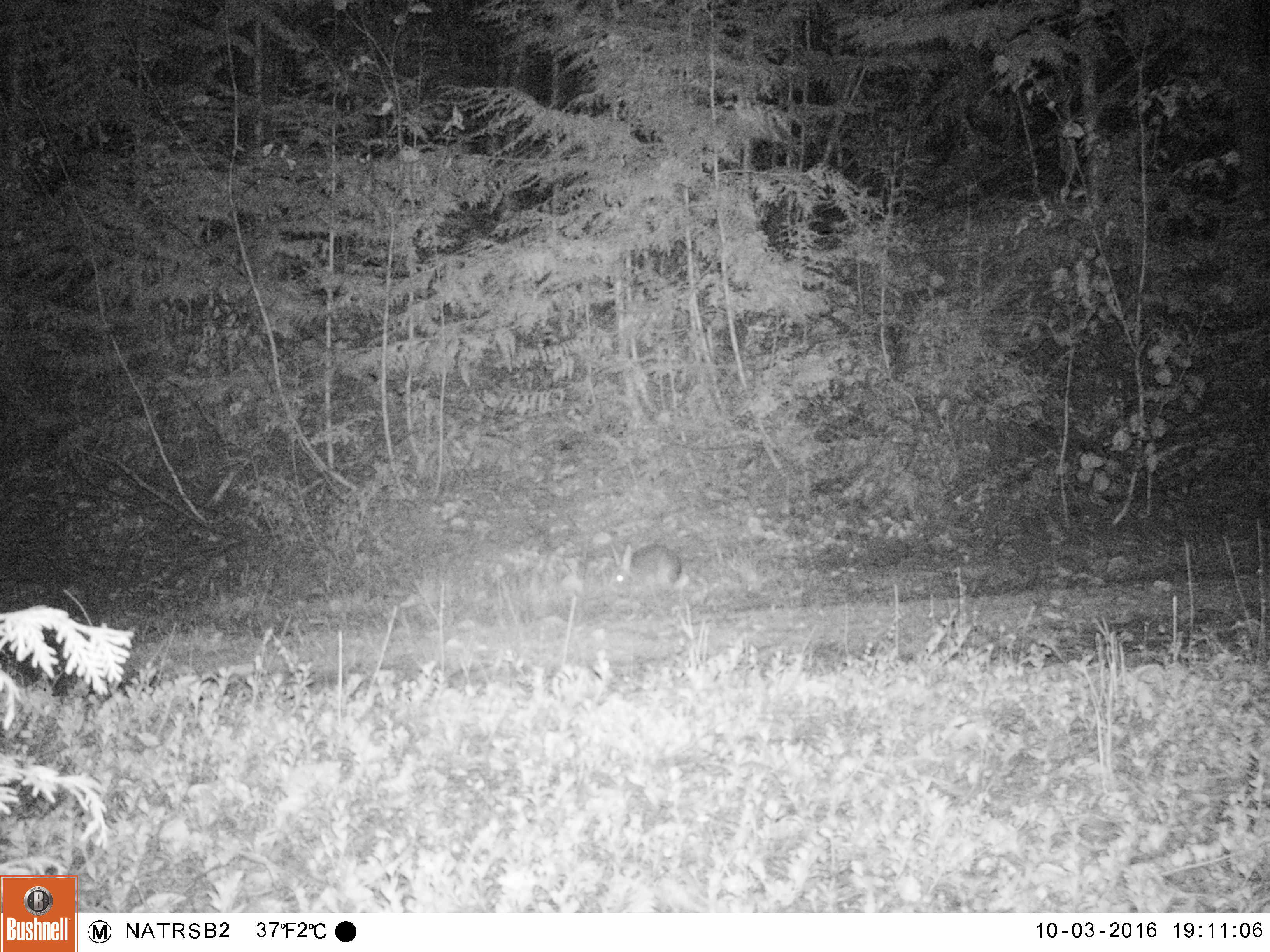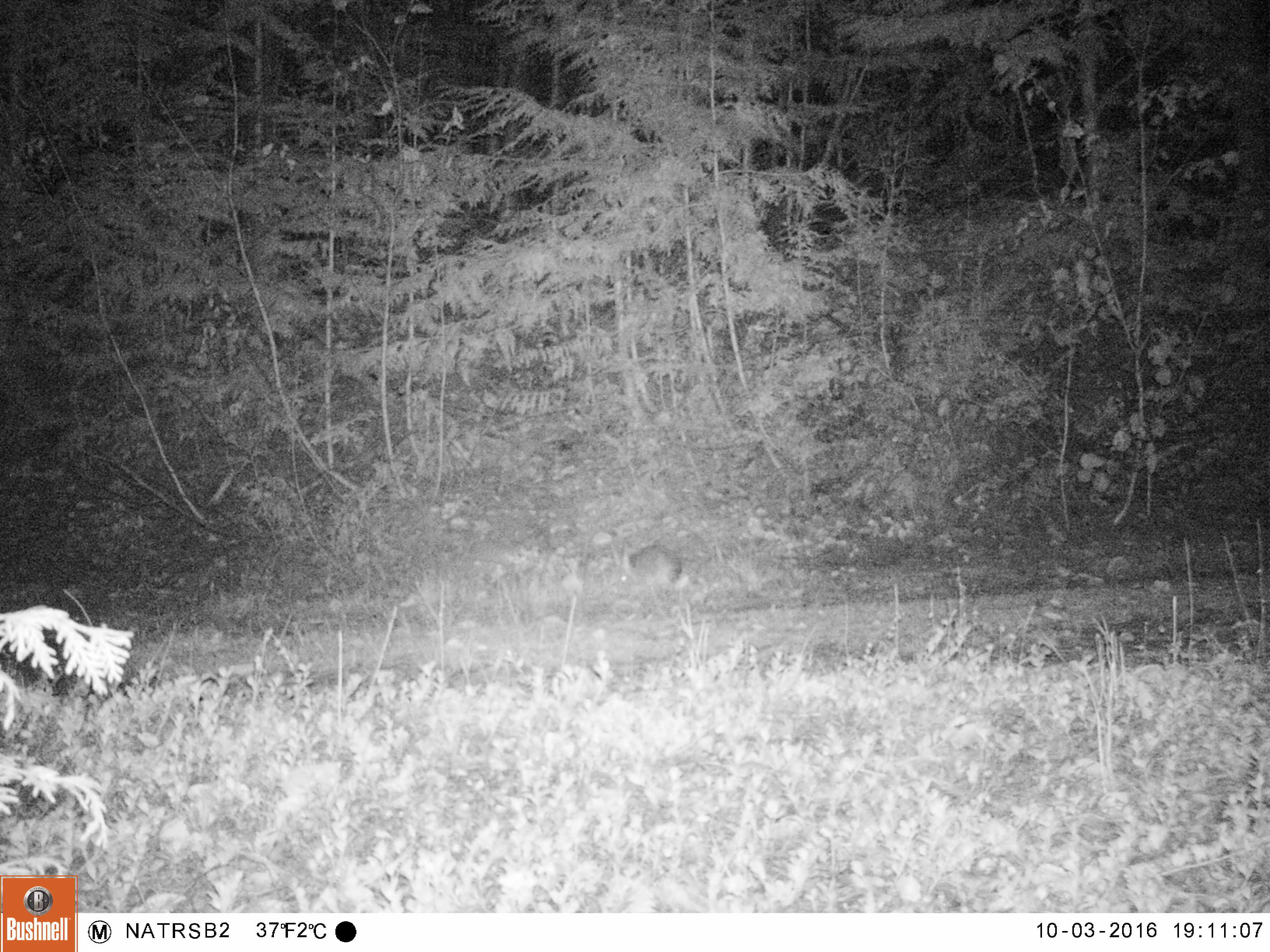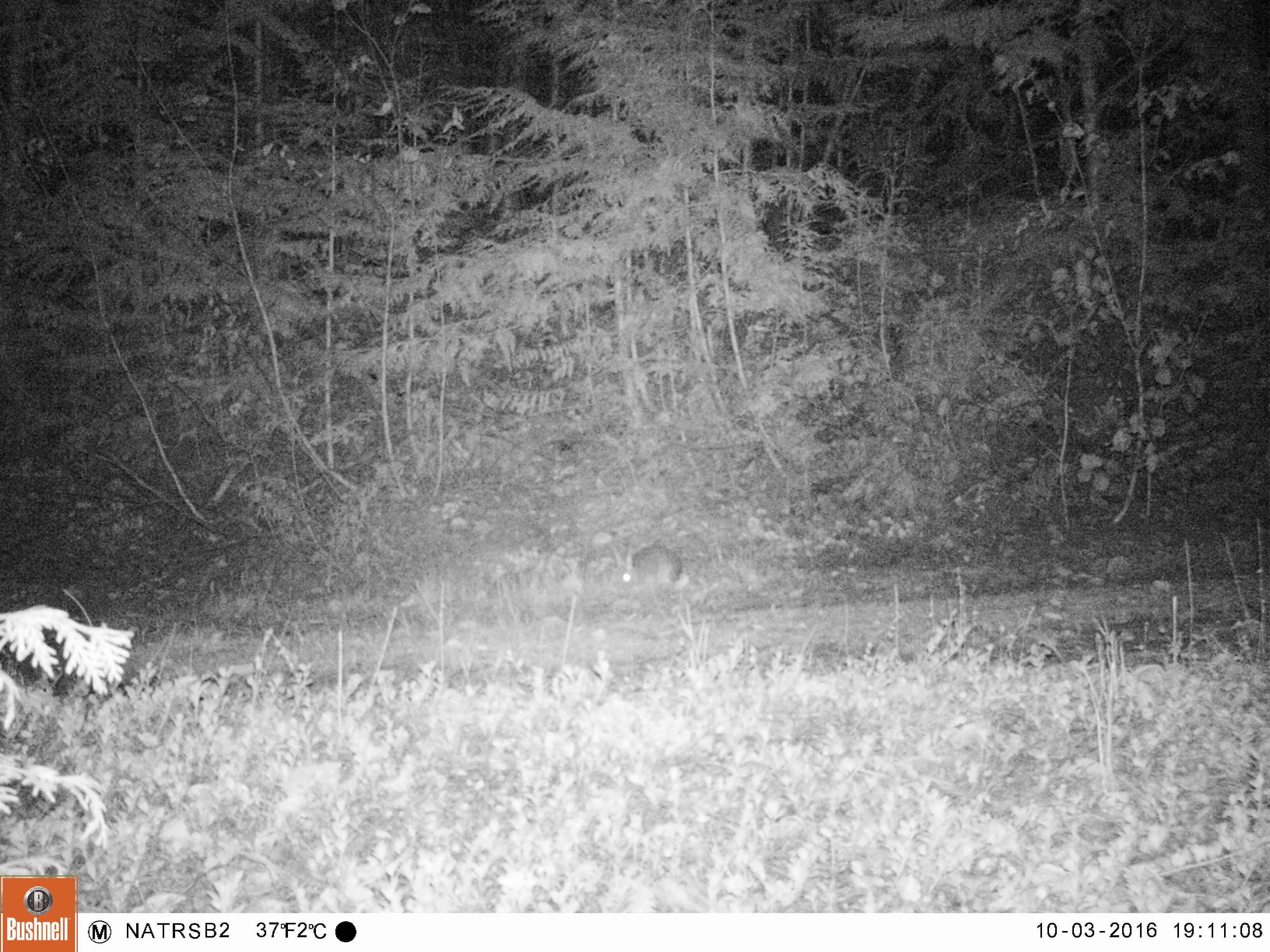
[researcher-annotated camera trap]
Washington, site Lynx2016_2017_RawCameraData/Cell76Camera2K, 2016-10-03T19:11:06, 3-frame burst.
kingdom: Animalia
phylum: Chordata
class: Mammalia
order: Lagomorpha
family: Leporidae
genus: Lepus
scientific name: Lepus americanus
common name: snowshoe hare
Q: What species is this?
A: Lepus americanus (snowshoe hare).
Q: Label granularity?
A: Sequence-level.